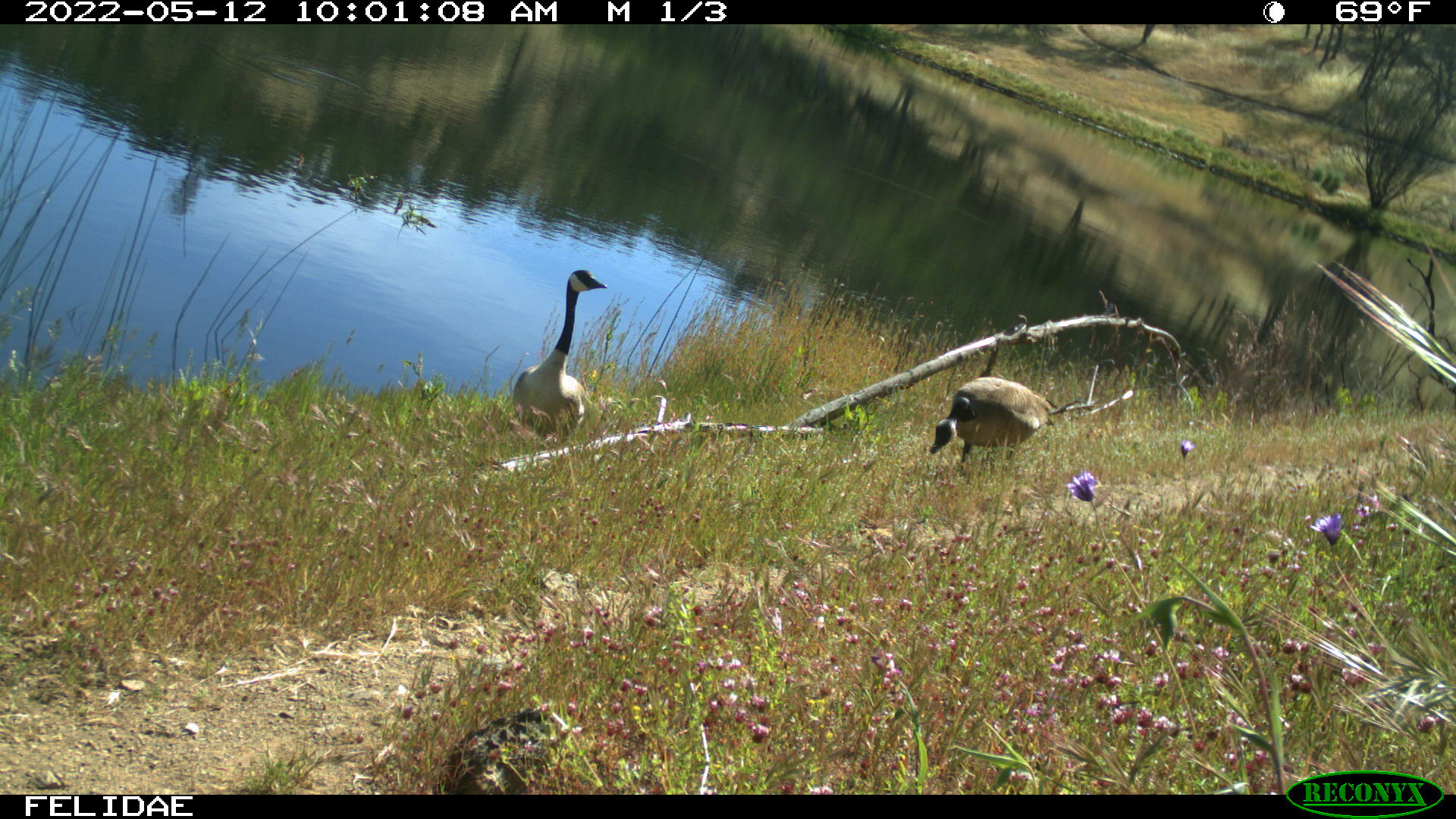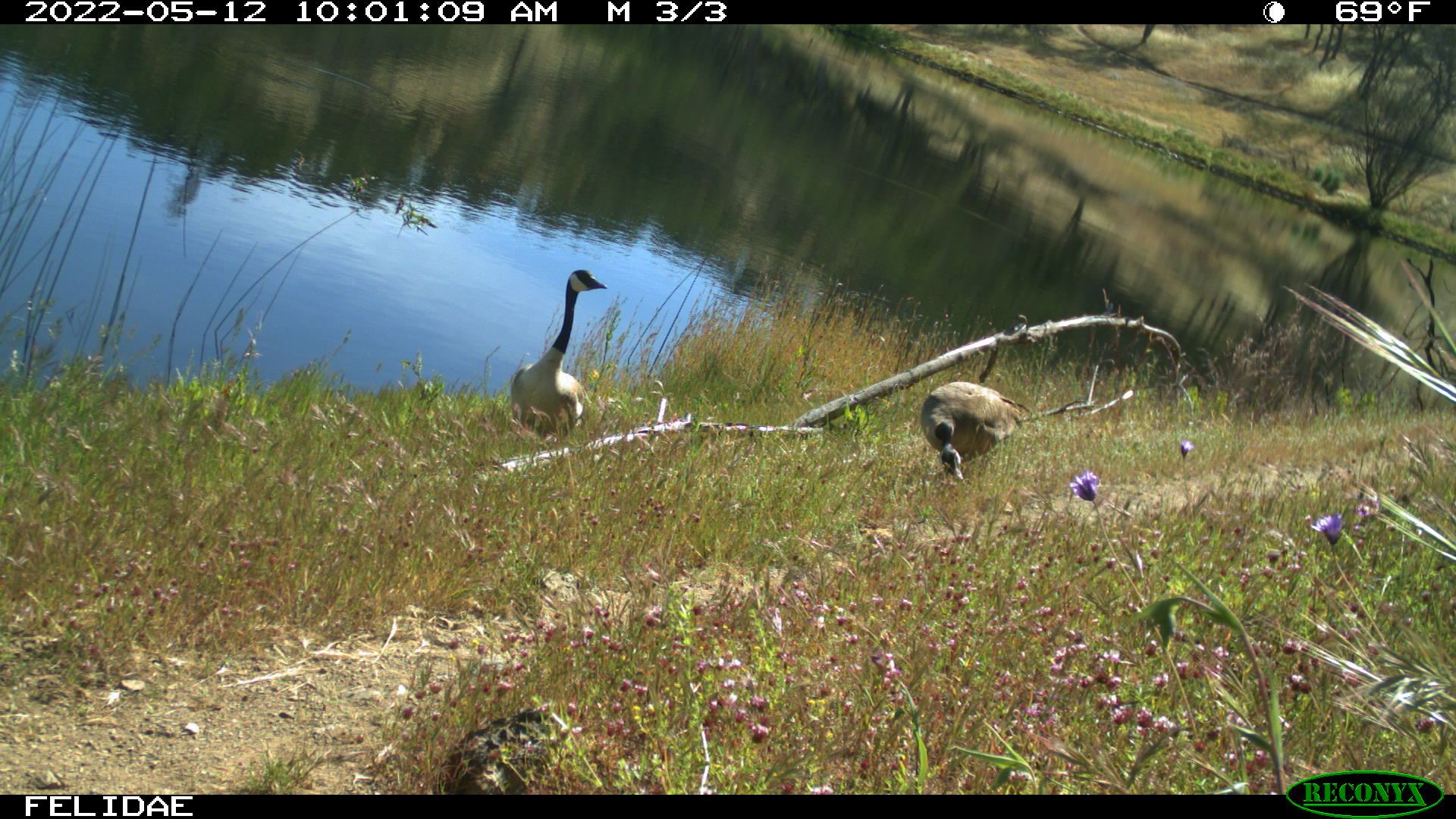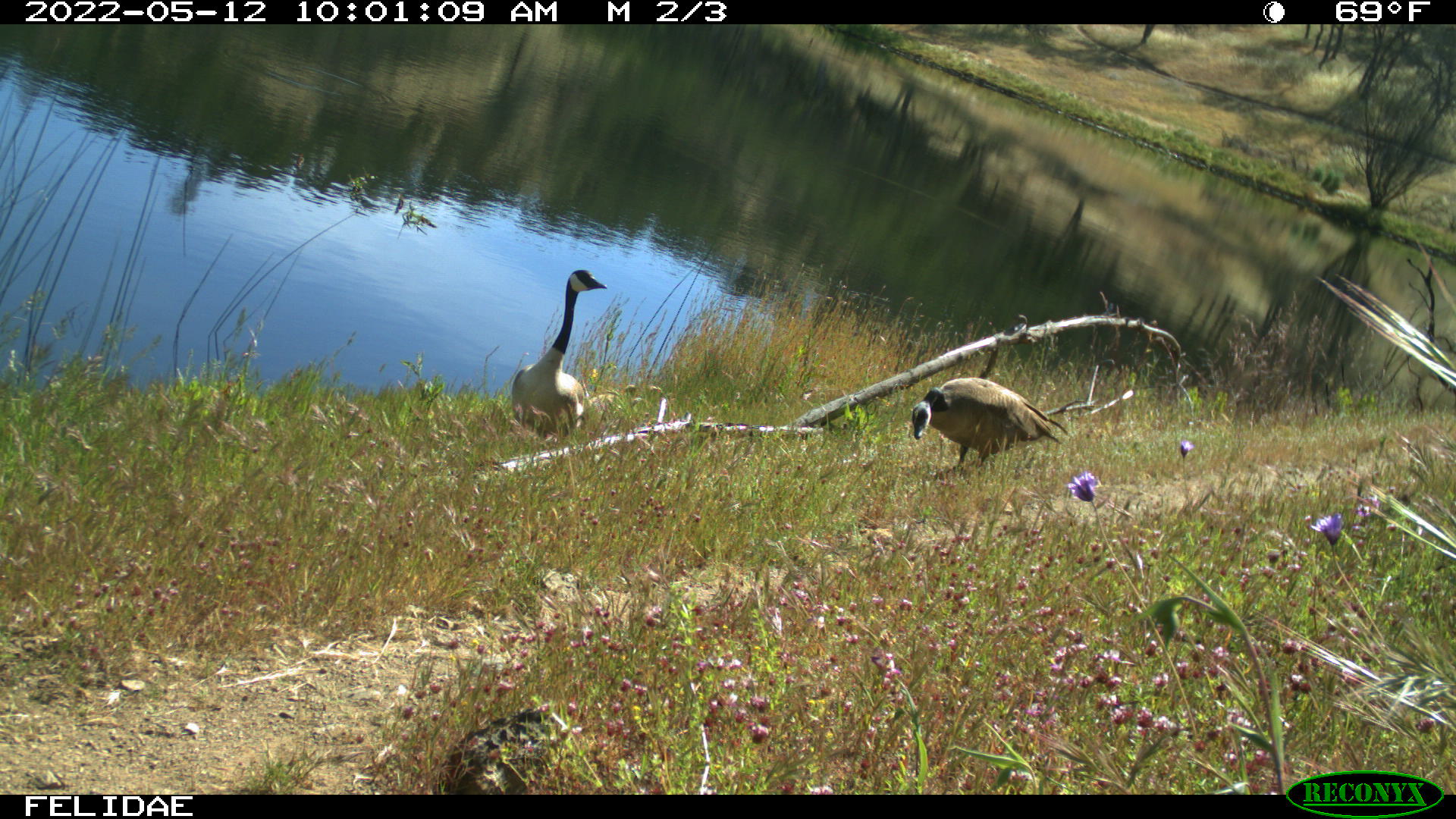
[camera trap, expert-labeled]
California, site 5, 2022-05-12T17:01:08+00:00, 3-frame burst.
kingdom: Animalia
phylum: Chordata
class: Aves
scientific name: Aves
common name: bird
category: unknown bird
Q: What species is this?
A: Unknown bird (bird) (Aves).